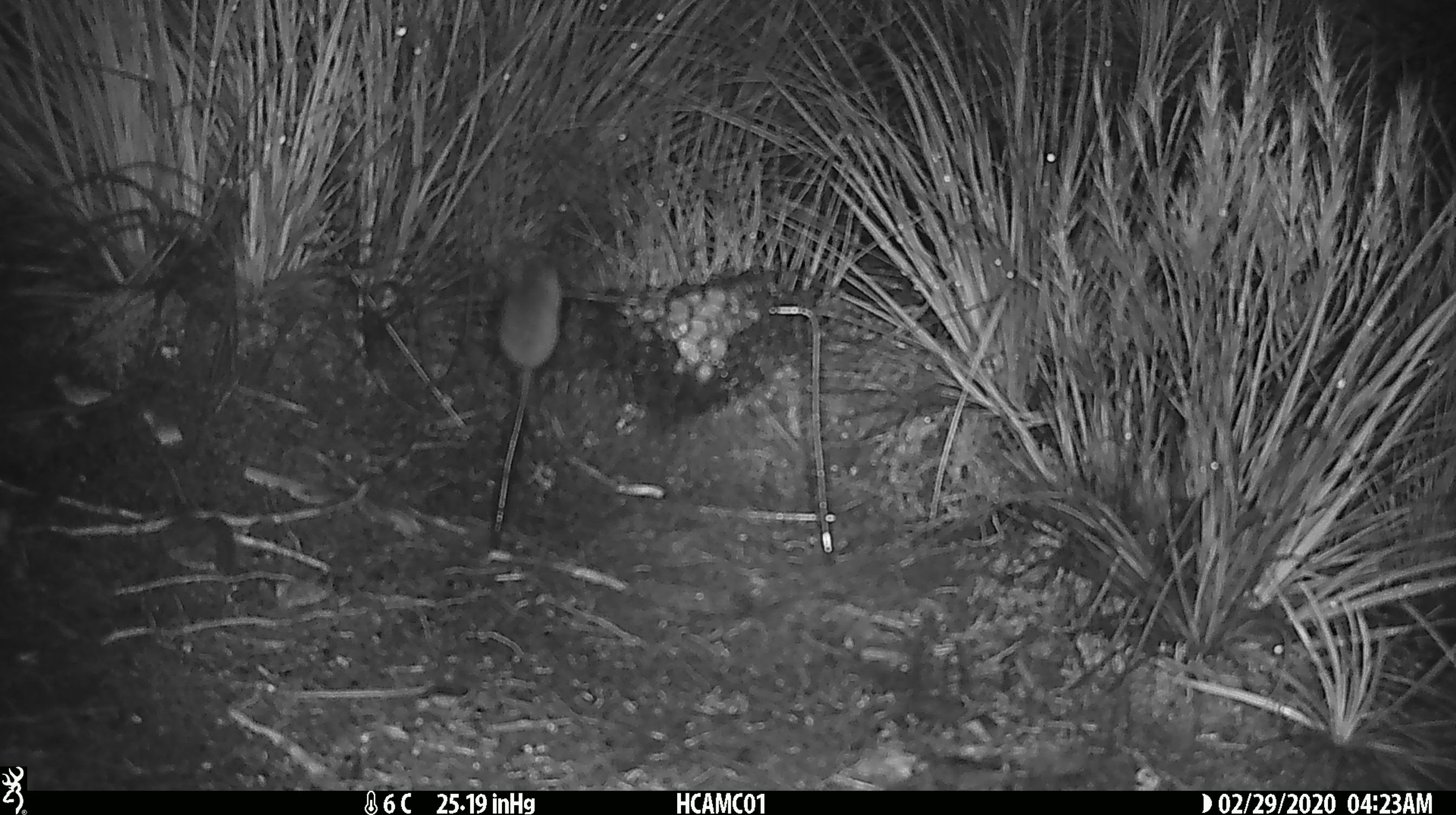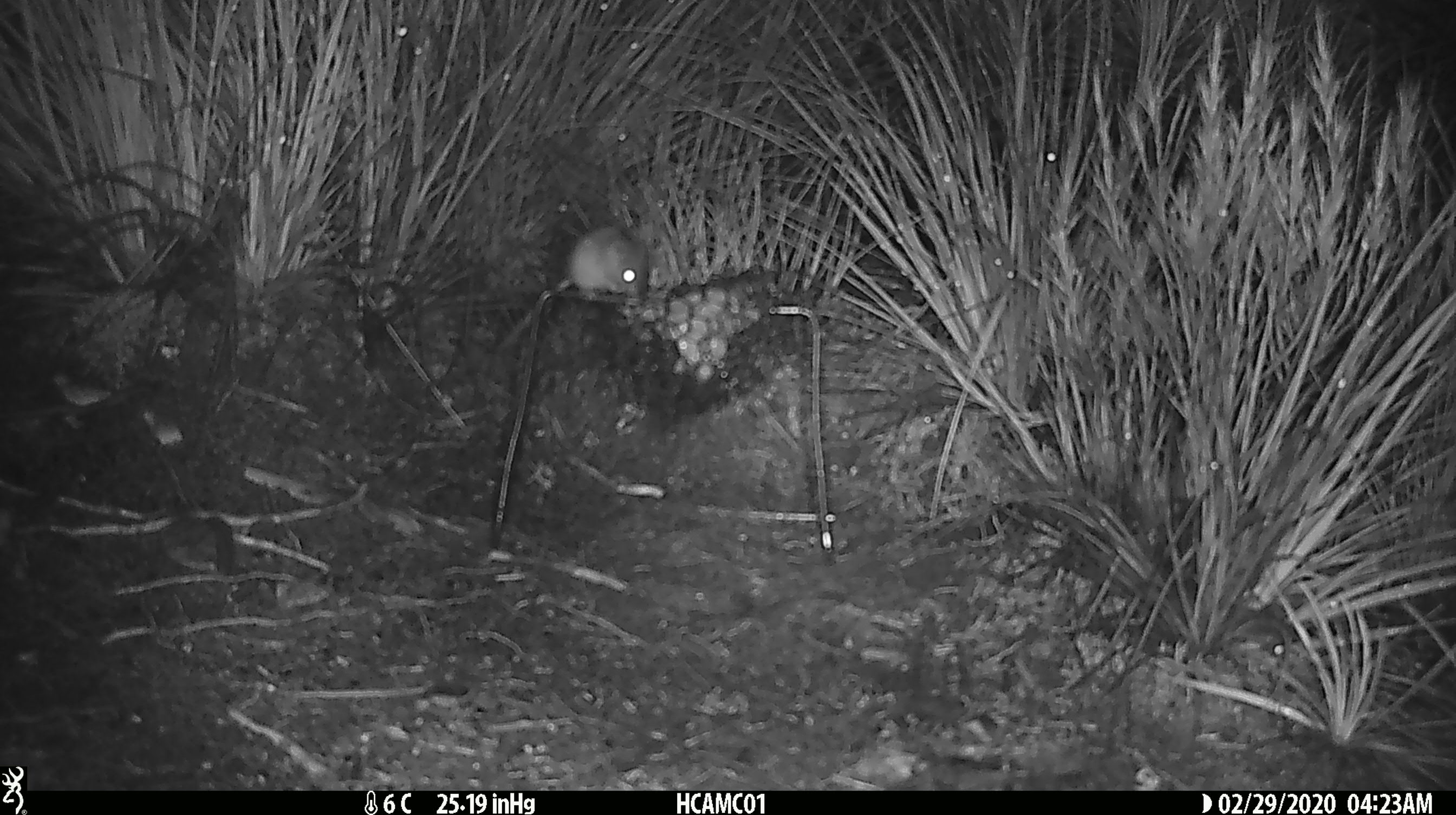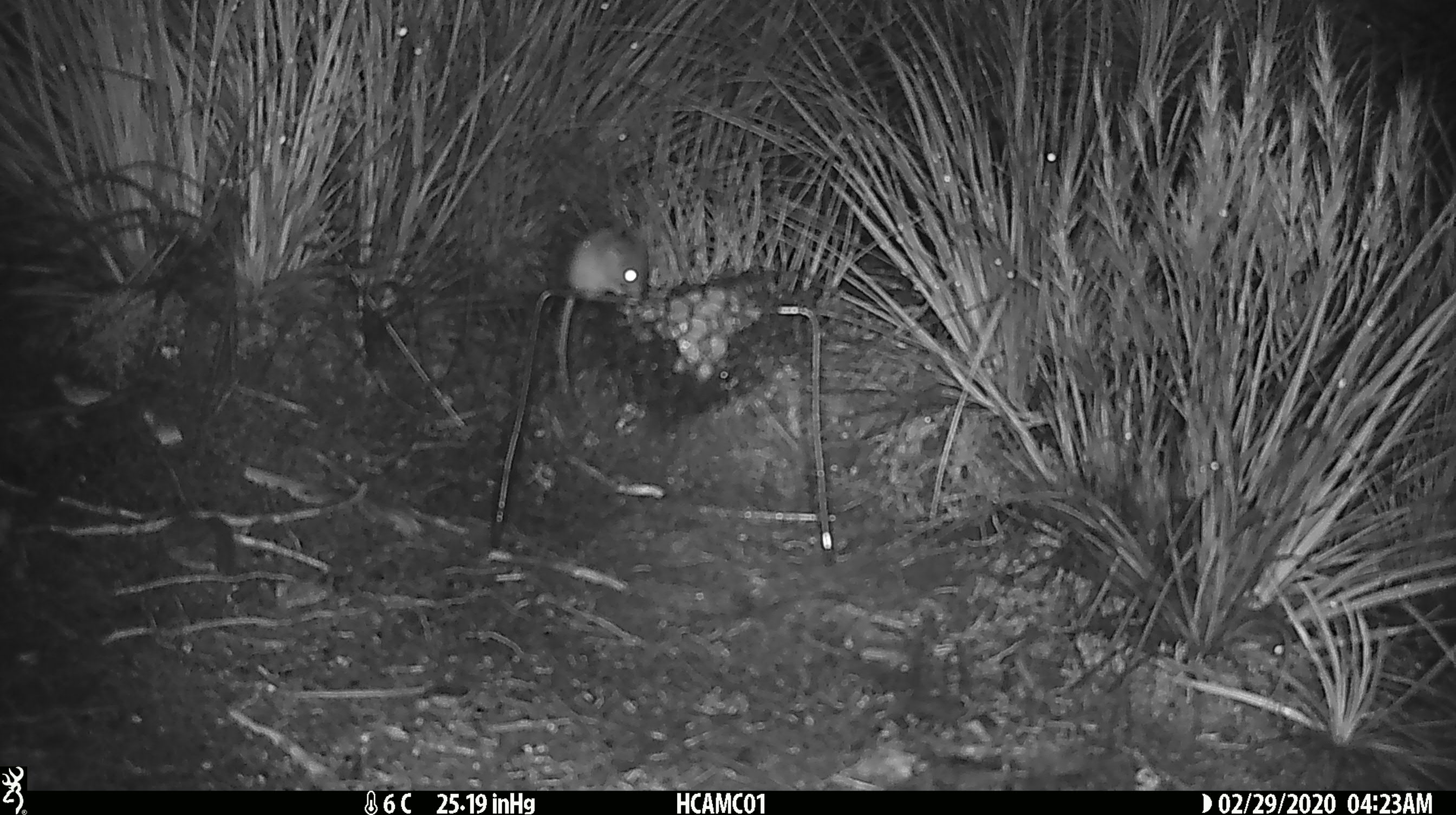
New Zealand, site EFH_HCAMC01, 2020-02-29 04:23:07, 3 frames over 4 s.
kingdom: Animalia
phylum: Chordata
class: Mammalia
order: Rodentia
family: Muridae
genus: Mus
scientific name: Mus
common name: mouse